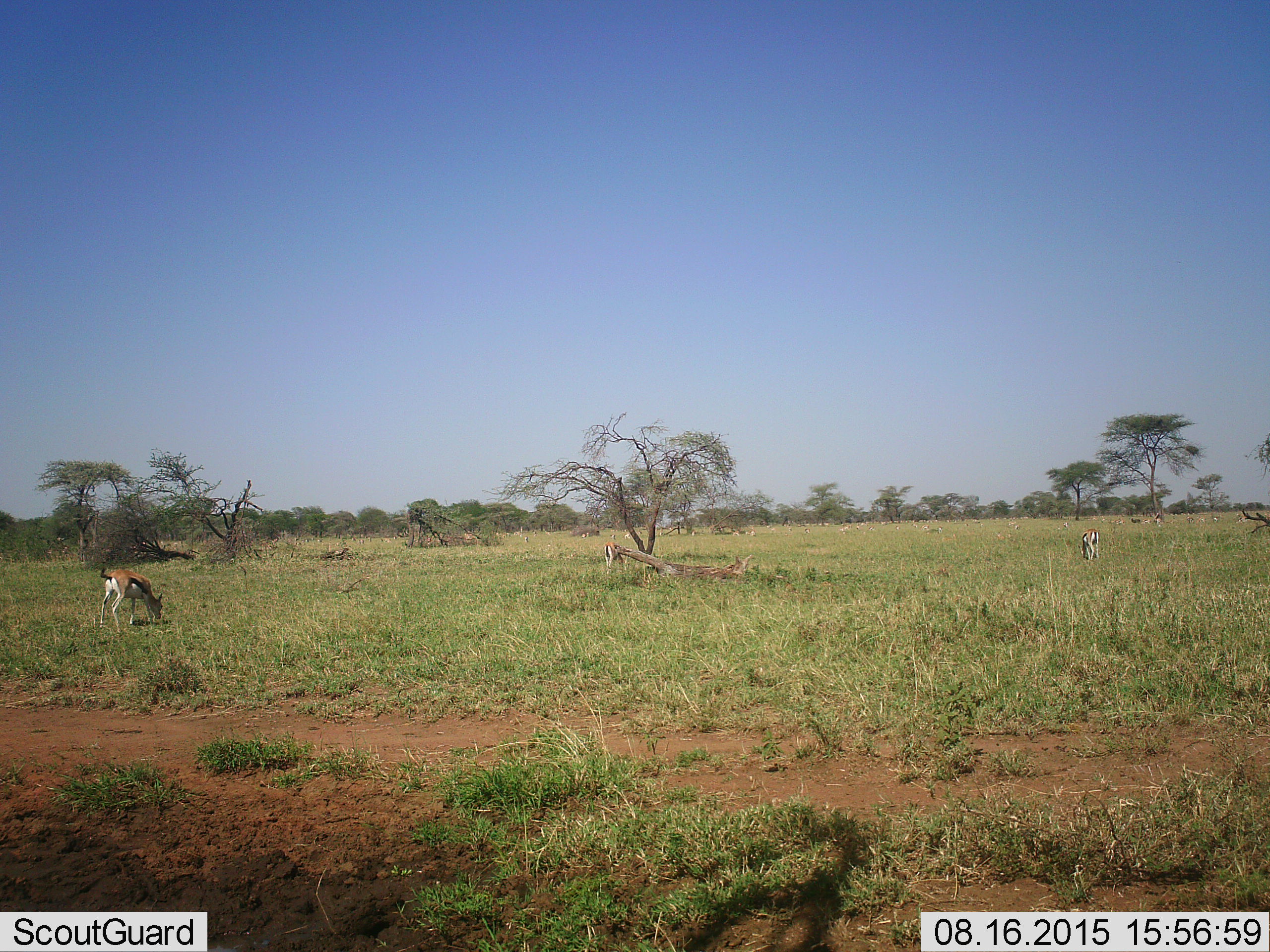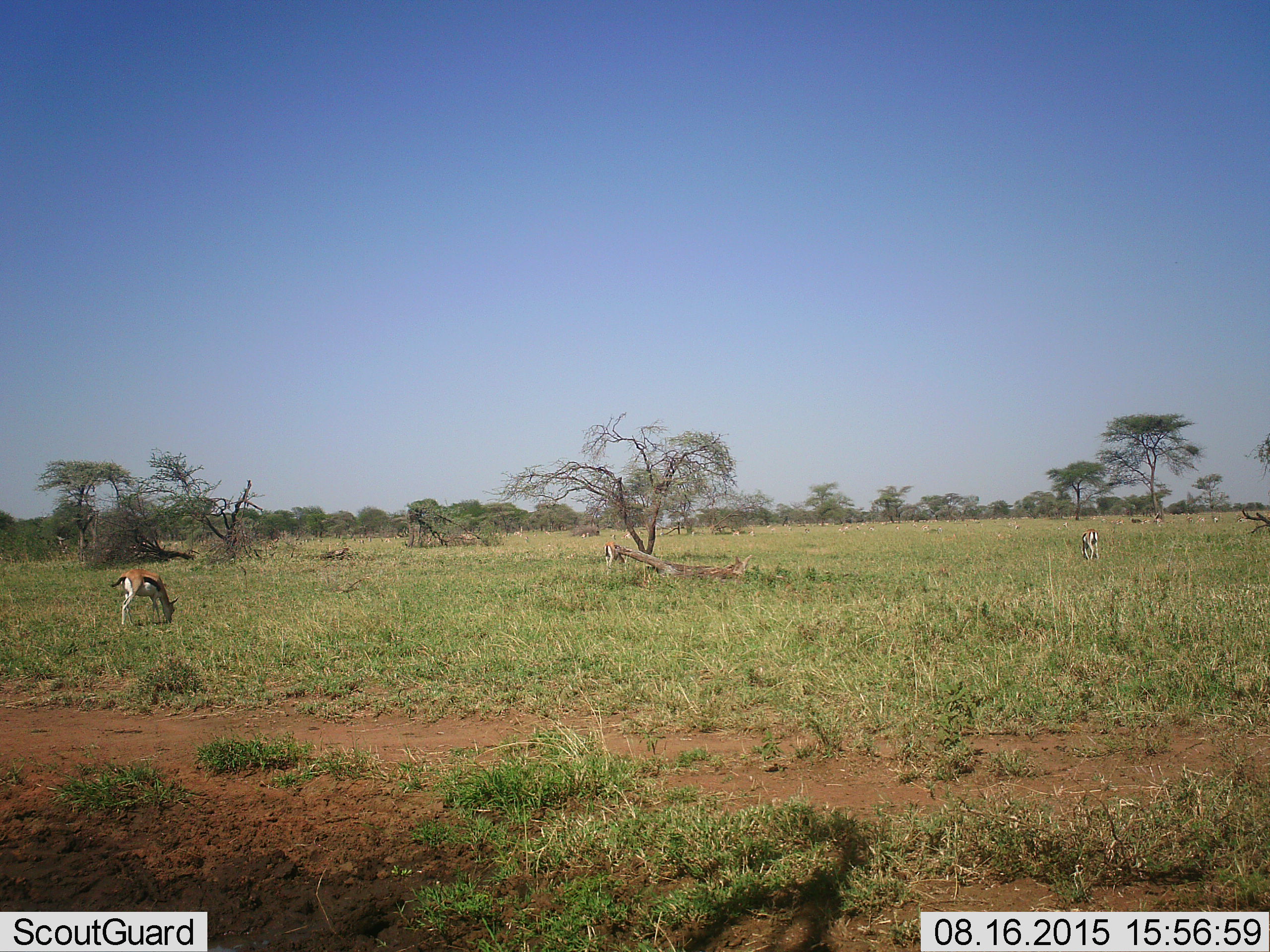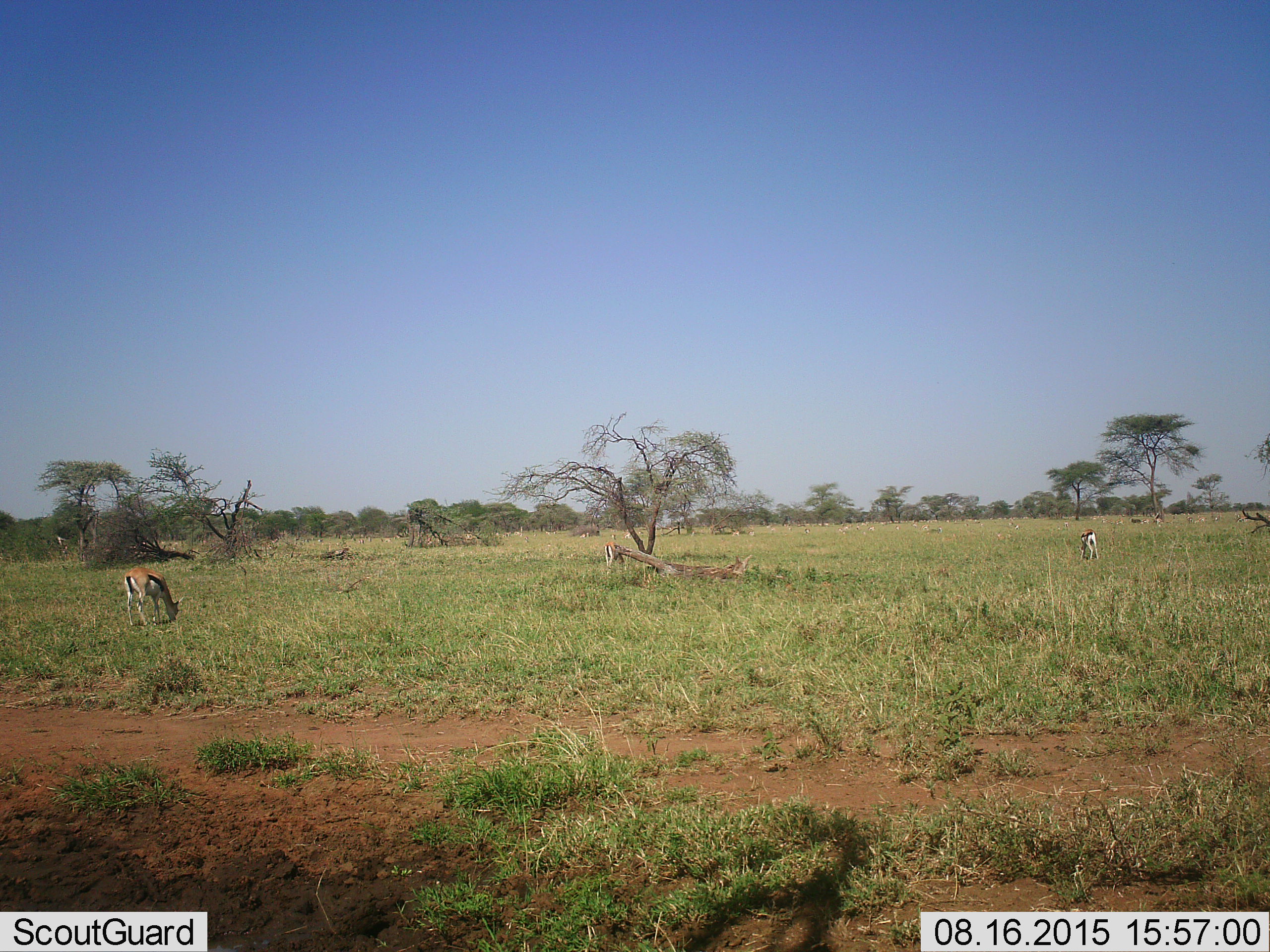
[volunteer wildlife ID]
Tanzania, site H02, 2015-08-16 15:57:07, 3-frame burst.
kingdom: Animalia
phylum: Chordata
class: Mammalia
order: Artiodactyla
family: Bovidae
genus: Eudorcas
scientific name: Eudorcas thomsonii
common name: thomson's gazelle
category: gazellethomsons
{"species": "gazellethomsons (thomson's gazelle) (Eudorcas thomsonii)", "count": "11-50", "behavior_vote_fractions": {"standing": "78%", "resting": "22%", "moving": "33%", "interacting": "11%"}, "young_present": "11%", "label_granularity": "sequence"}